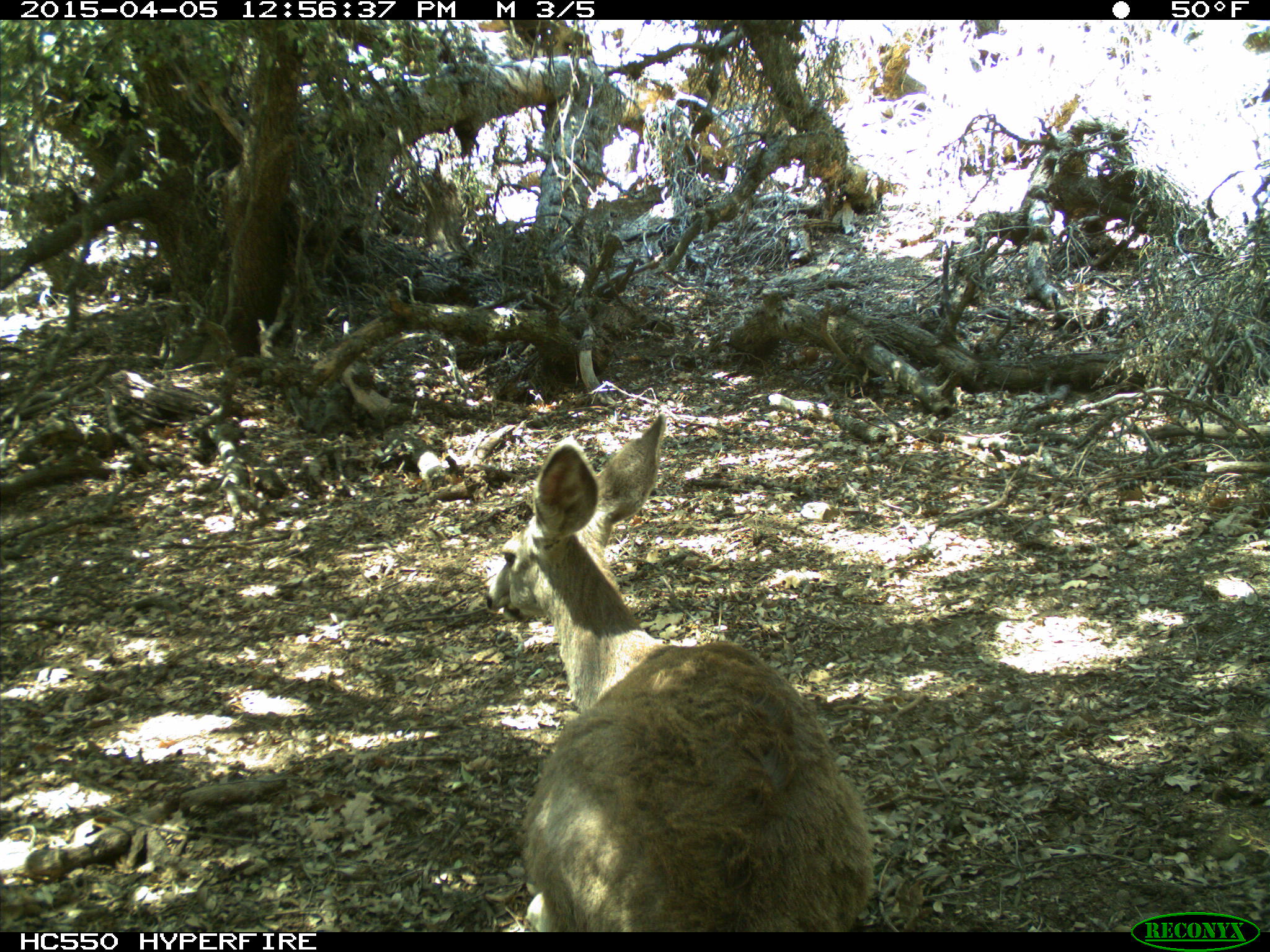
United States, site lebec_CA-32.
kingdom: Animalia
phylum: Chordata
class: Mammalia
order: Artiodactyla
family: Cervidae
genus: Odocoileus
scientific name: Odocoileus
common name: deer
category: unidentified deer